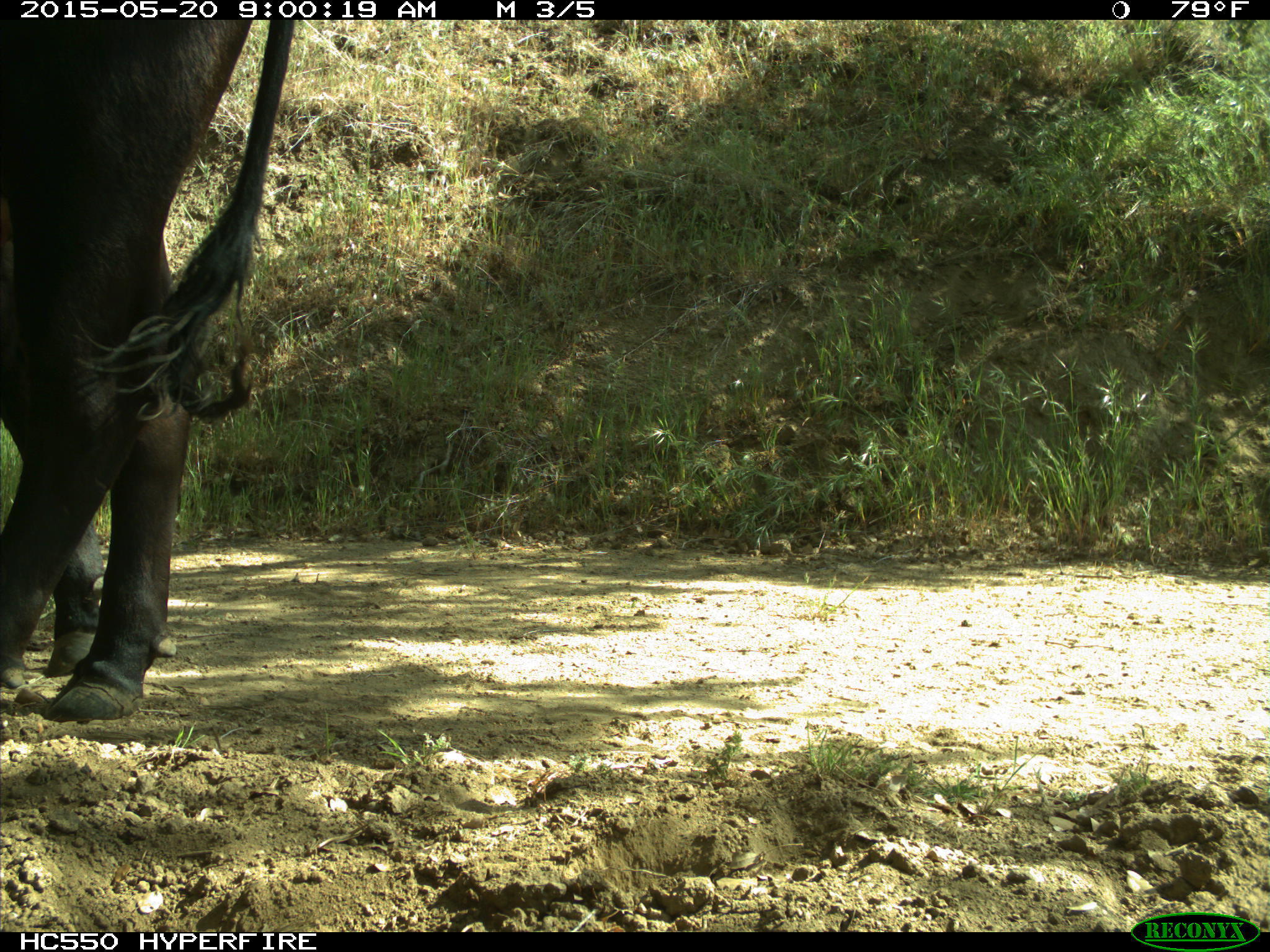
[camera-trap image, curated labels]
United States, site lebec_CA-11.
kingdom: Animalia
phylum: Chordata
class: Mammalia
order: Artiodactyla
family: Bovidae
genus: Bos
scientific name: Bos taurus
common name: domestic cow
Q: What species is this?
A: Bos taurus (domestic cow).